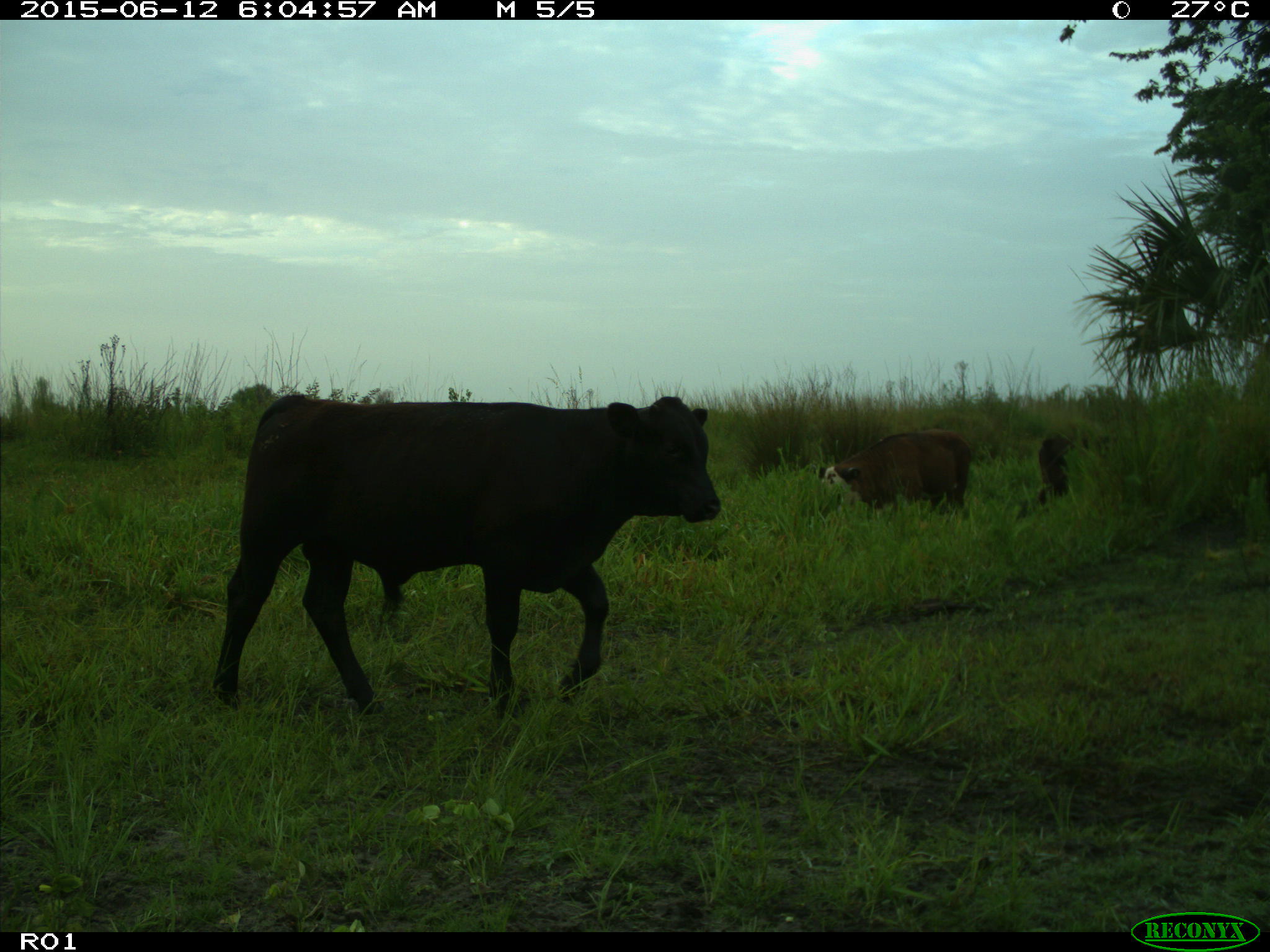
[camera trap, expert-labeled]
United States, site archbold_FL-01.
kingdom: Animalia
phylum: Chordata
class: Mammalia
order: Artiodactyla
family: Bovidae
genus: Bos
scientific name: Bos taurus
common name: domestic cow